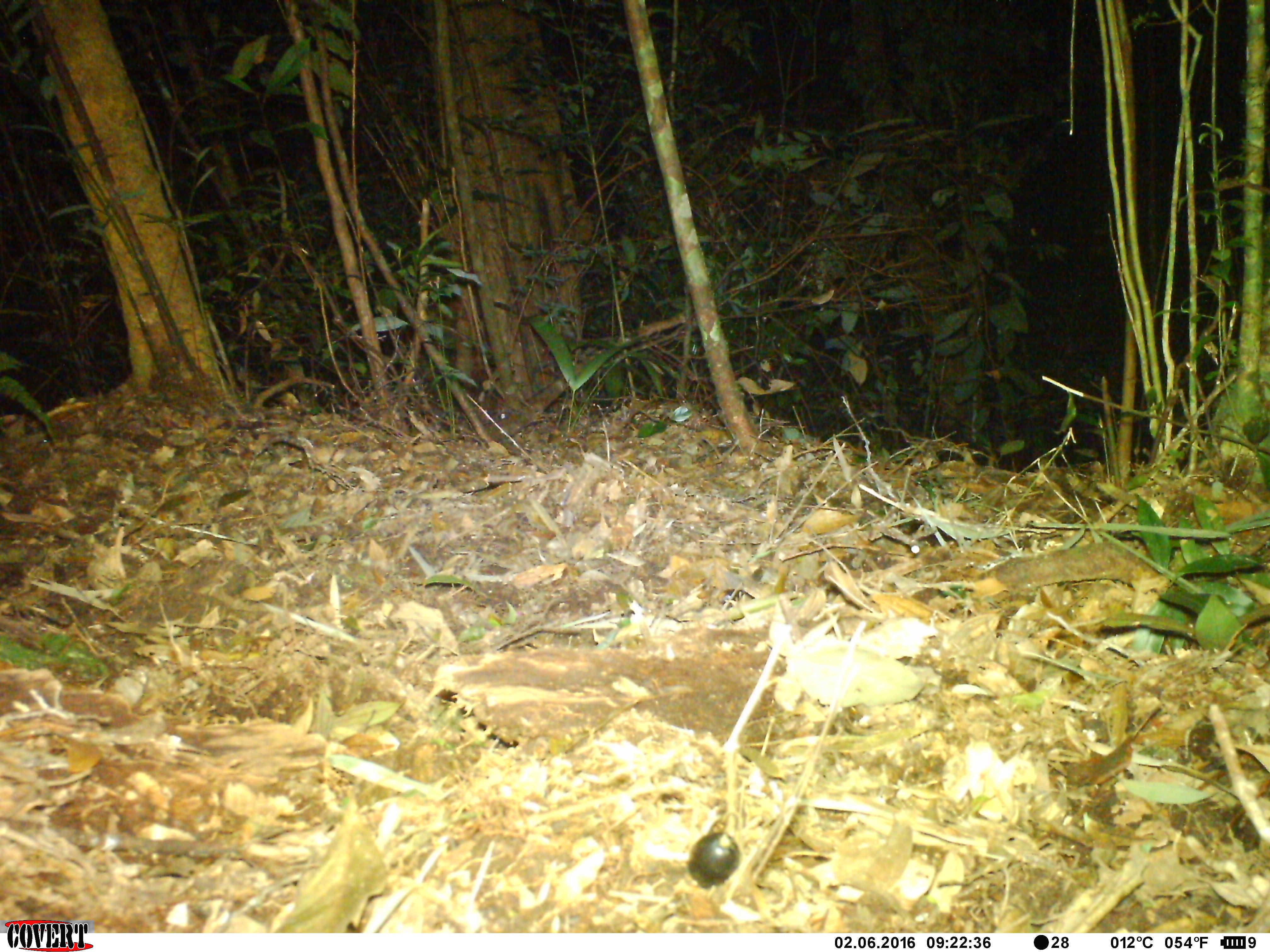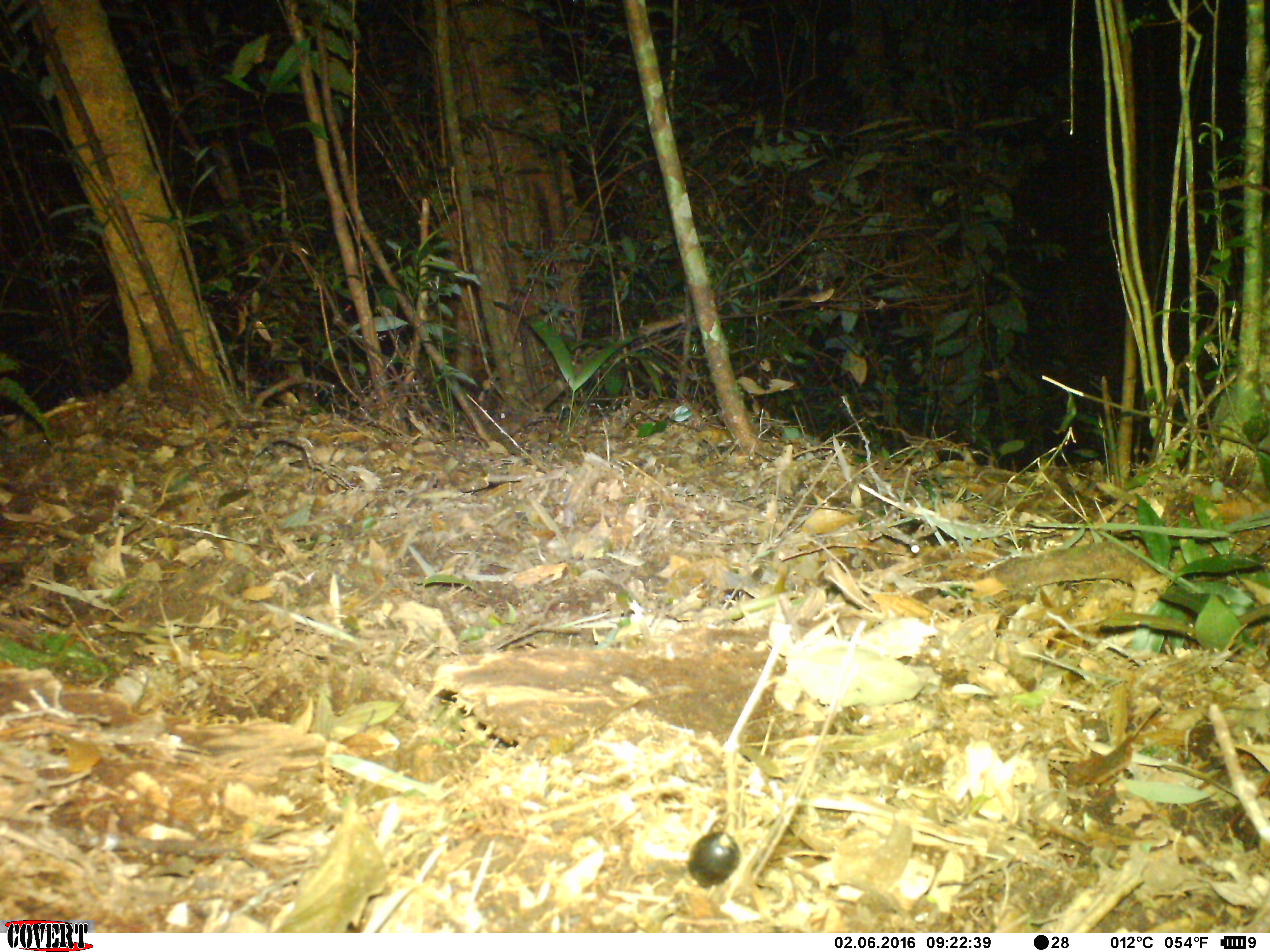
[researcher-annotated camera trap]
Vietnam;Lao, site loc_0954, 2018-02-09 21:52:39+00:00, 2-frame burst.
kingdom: Animalia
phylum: Chordata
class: Mammalia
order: Rodentia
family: Muridae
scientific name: Muridae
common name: old-world mice and rats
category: unidentified murid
Unidentified murid (old-world mice and rats) (Muridae). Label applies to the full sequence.